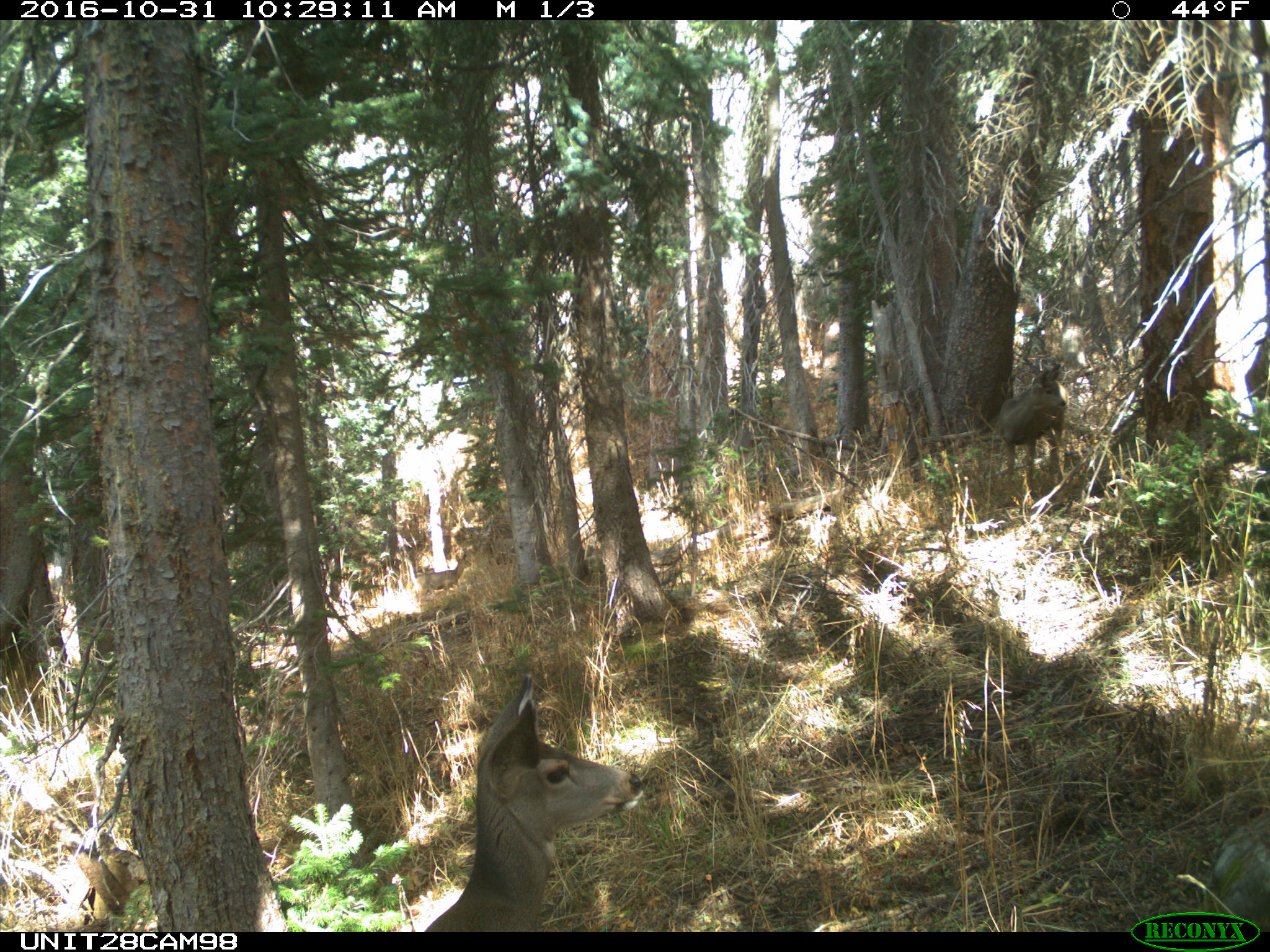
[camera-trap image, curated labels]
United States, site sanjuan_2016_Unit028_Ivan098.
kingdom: Animalia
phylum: Chordata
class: Mammalia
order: Artiodactyla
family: Cervidae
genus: Odocoileus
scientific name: Odocoileus hemionus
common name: mule deer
Odocoileus hemionus (mule deer).